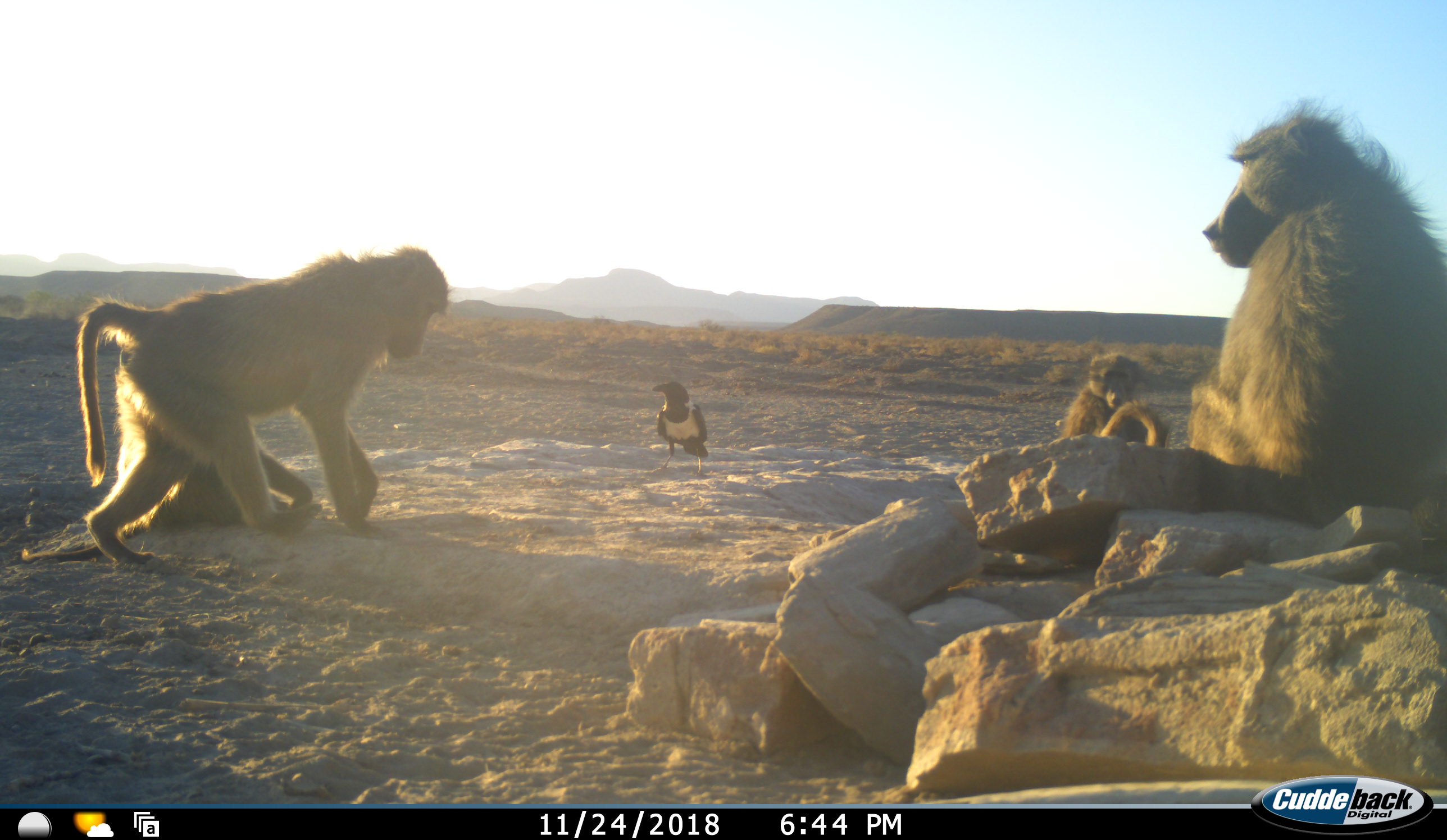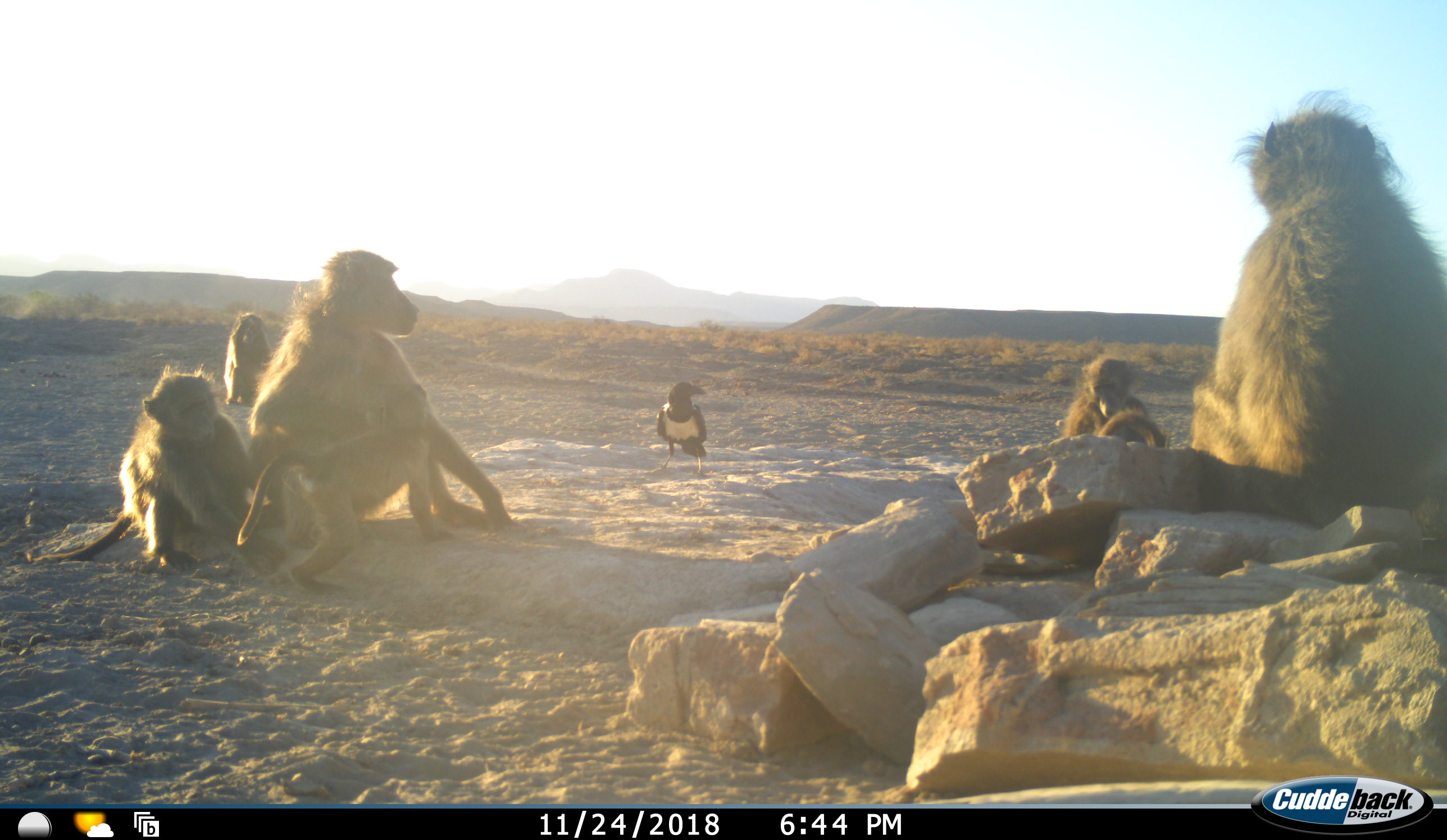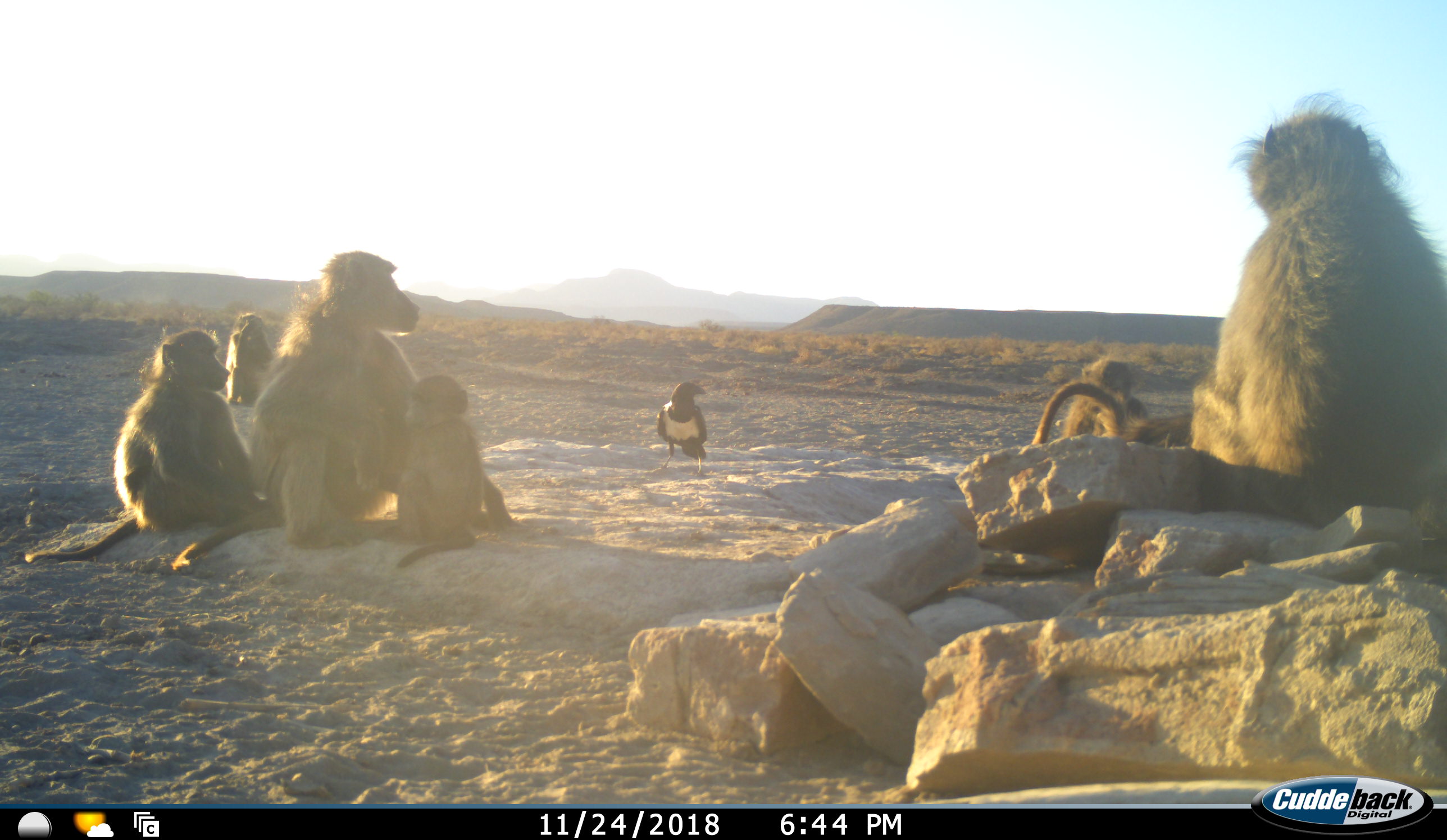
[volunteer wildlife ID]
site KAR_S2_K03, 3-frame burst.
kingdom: Animalia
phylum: Chordata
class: Mammalia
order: Primates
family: Cercopithecidae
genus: Papio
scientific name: Papio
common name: baboon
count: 7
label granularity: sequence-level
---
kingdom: Animalia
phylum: Chordata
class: Aves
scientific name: Aves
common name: bird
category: birdother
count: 1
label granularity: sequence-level